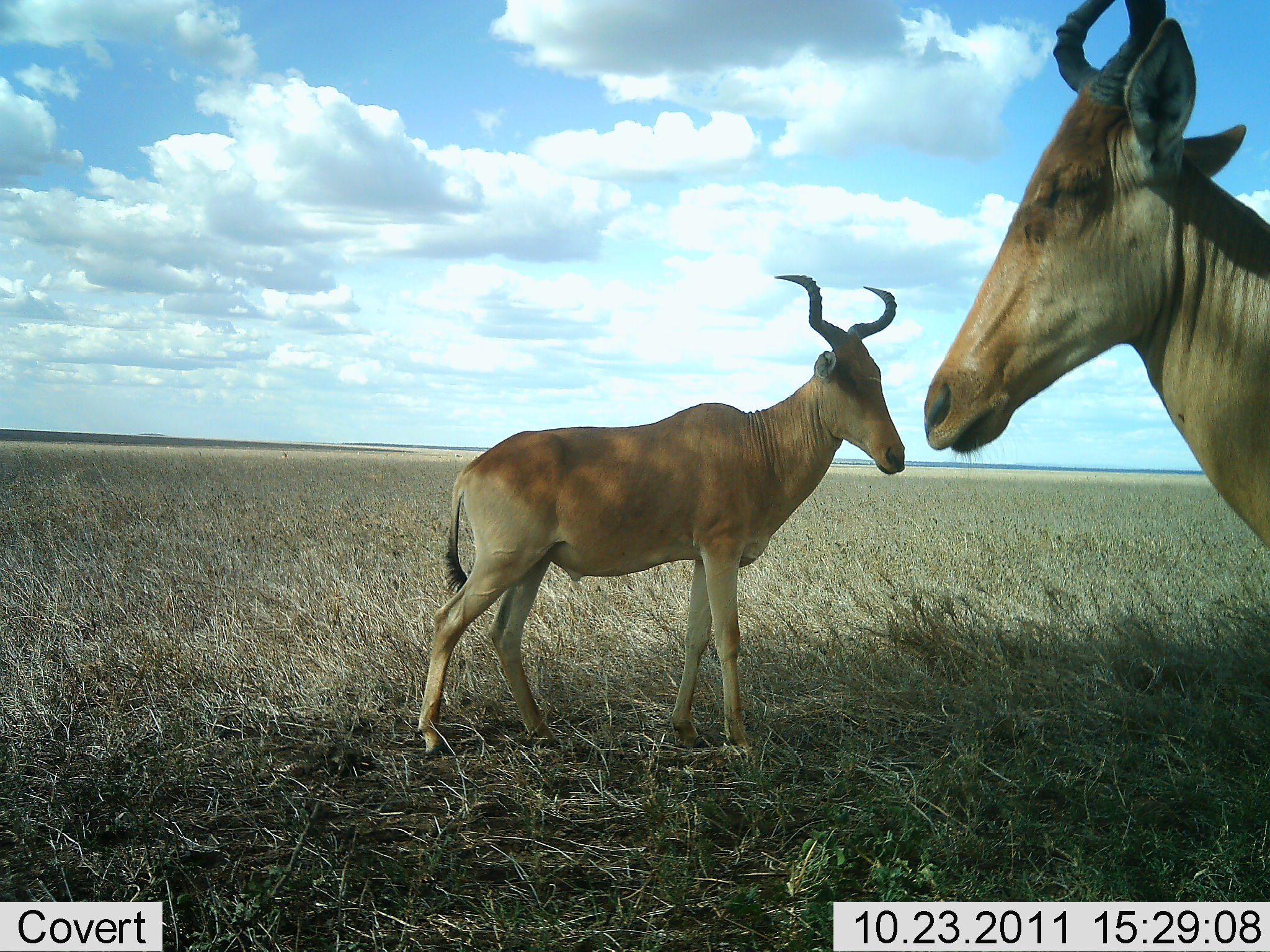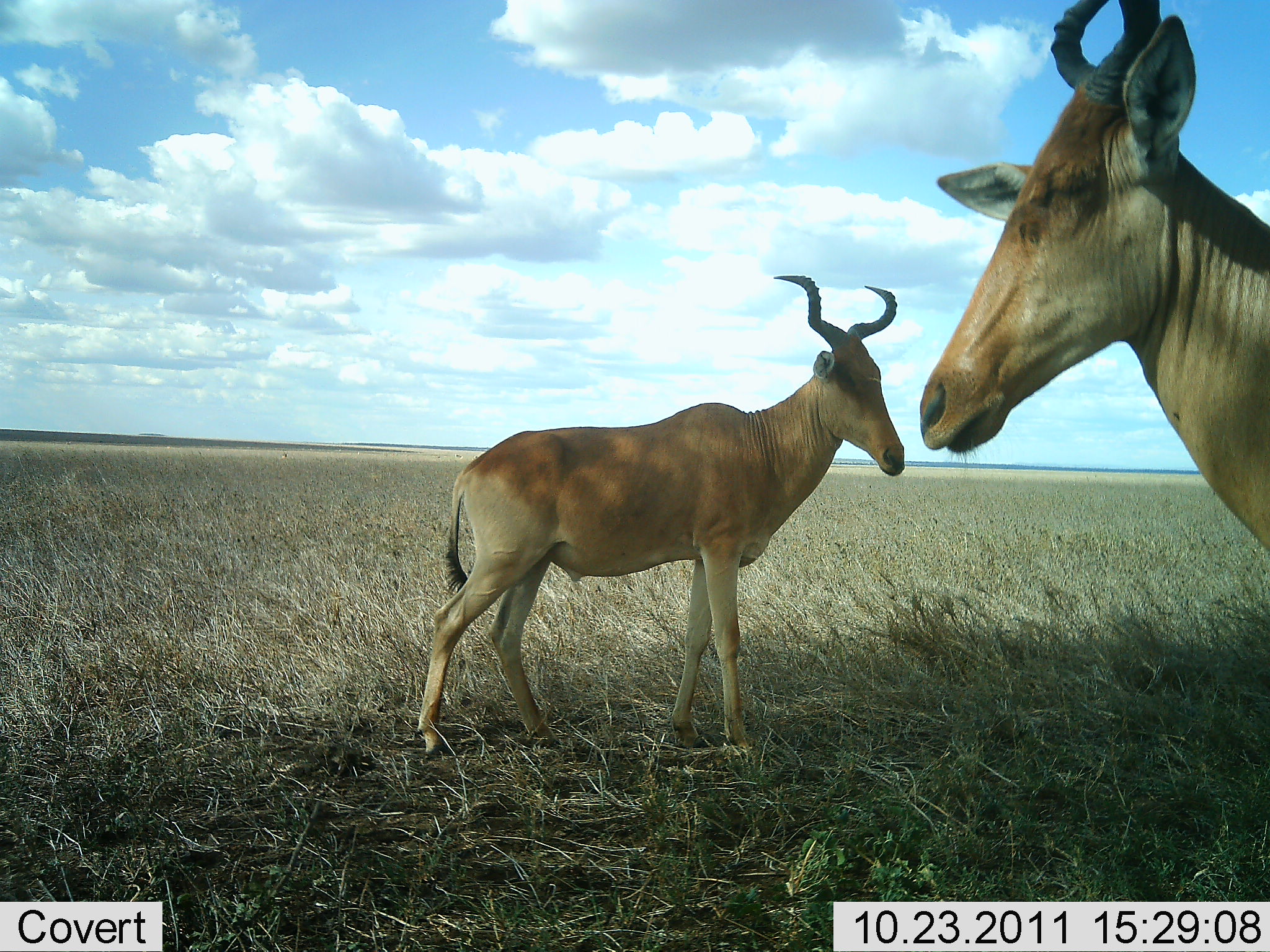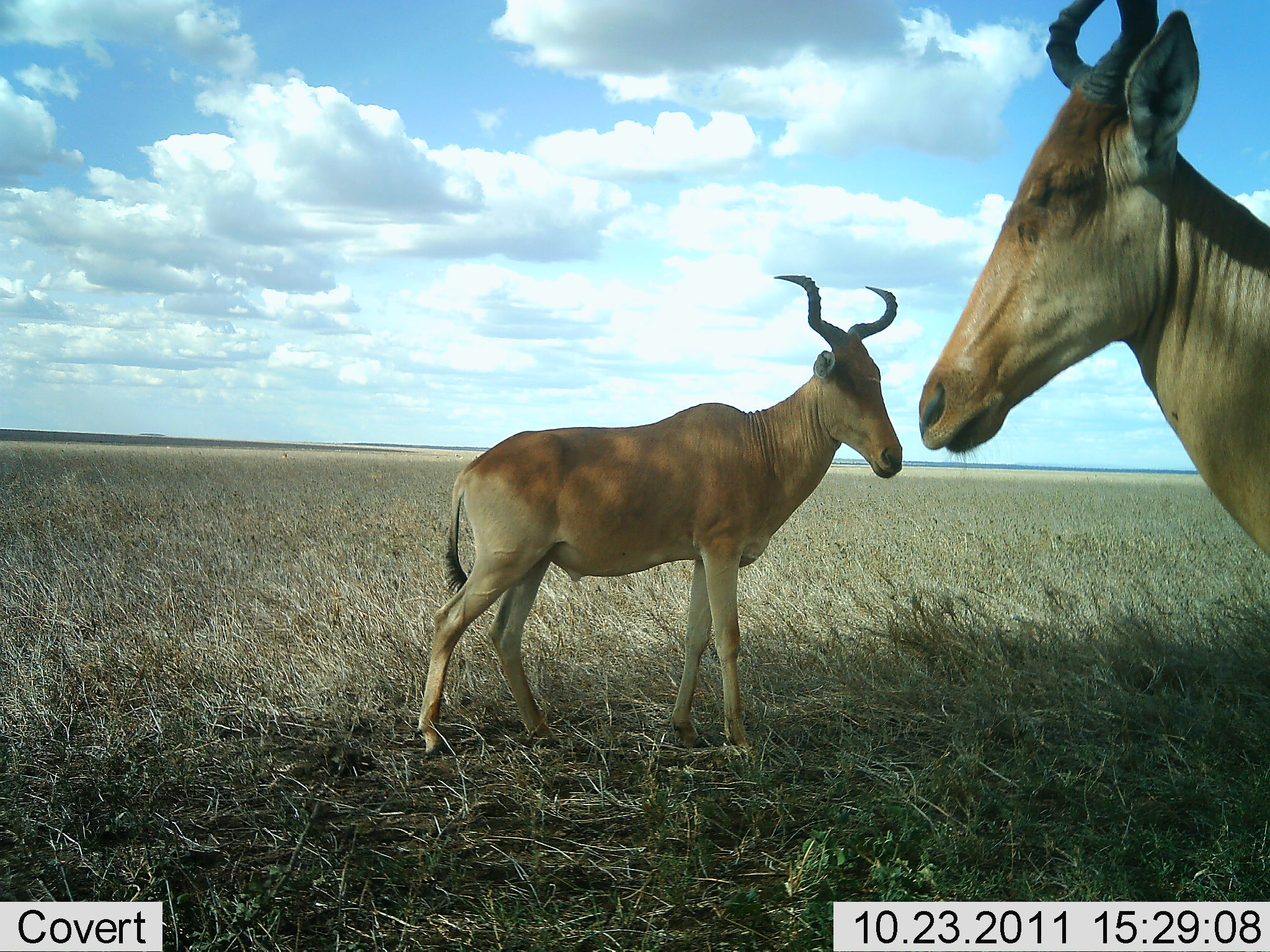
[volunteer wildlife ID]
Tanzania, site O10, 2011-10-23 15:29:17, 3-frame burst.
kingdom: Animalia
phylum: Chordata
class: Mammalia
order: Artiodactyla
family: Bovidae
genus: Alcelaphus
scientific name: Alcelaphus buselaphus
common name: hartebeest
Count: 2.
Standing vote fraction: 94%.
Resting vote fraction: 6%.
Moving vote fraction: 0%.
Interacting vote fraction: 0%.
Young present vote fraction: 0%.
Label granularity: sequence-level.